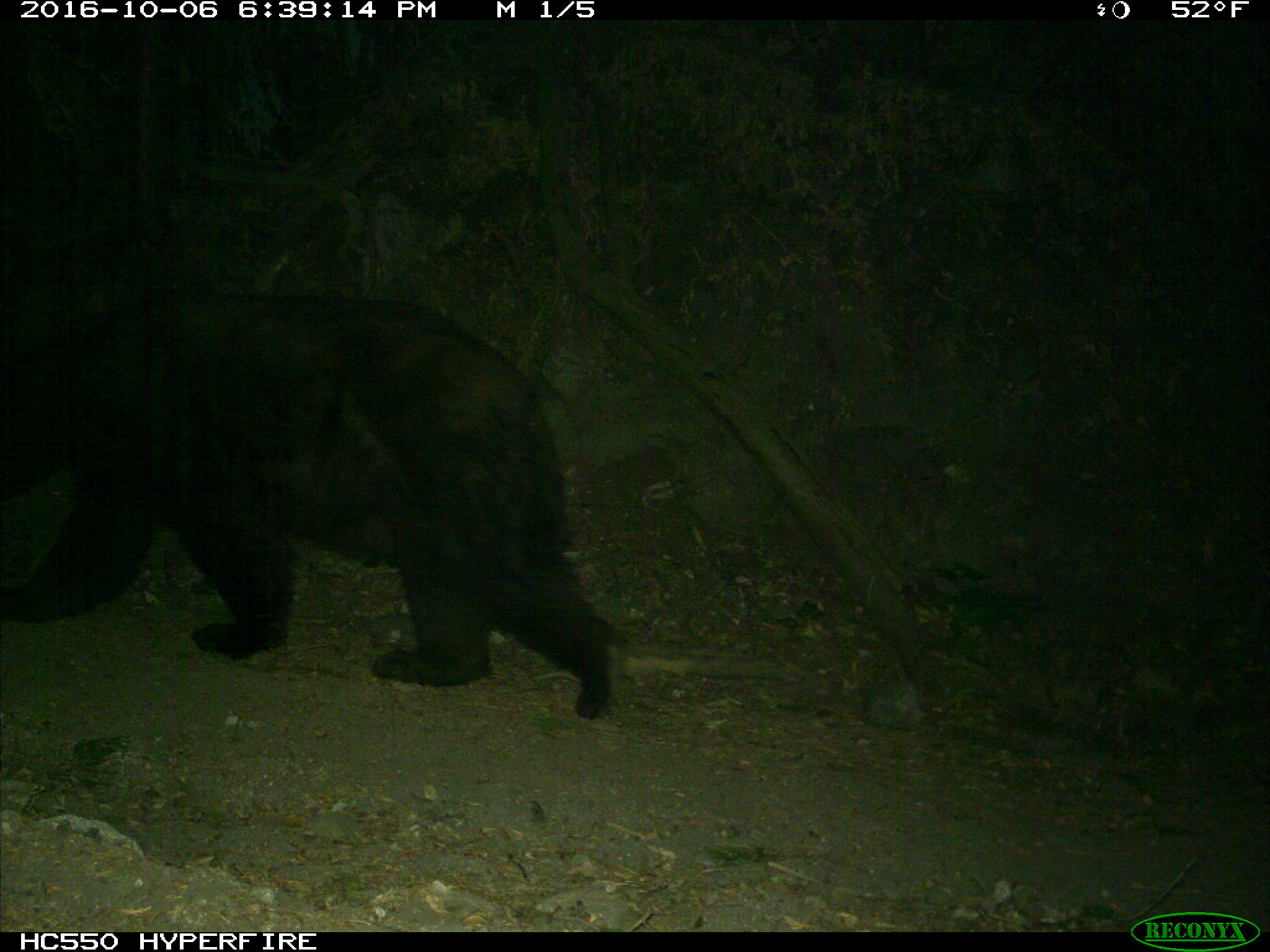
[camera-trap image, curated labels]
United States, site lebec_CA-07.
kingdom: Animalia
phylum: Chordata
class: Mammalia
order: Carnivora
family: Ursidae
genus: Ursus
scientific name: Ursus americanus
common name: american black bear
Ursus americanus (american black bear).